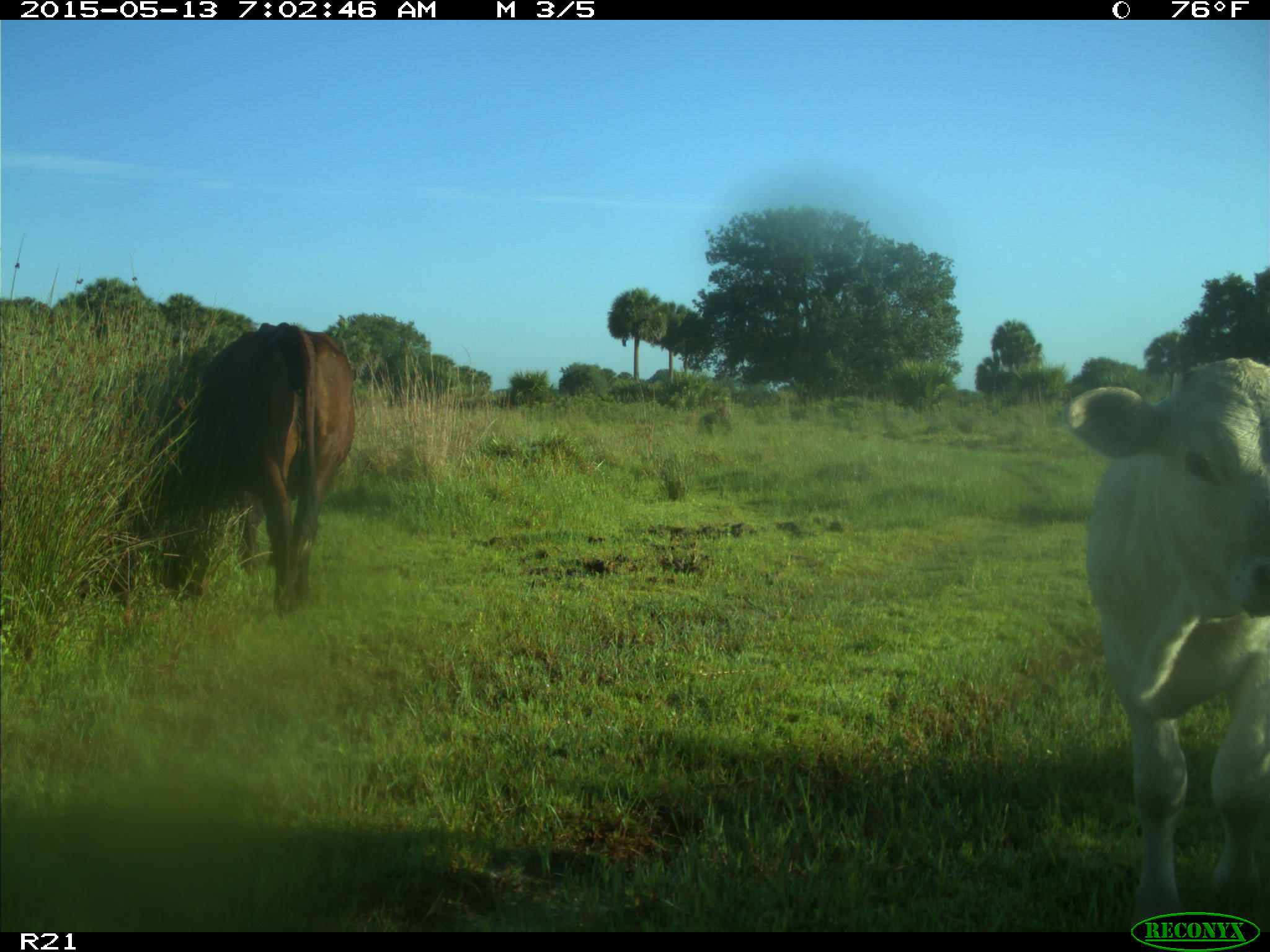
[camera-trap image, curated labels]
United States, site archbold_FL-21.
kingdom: Animalia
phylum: Chordata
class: Mammalia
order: Artiodactyla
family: Bovidae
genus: Bos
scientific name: Bos taurus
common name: domestic cow